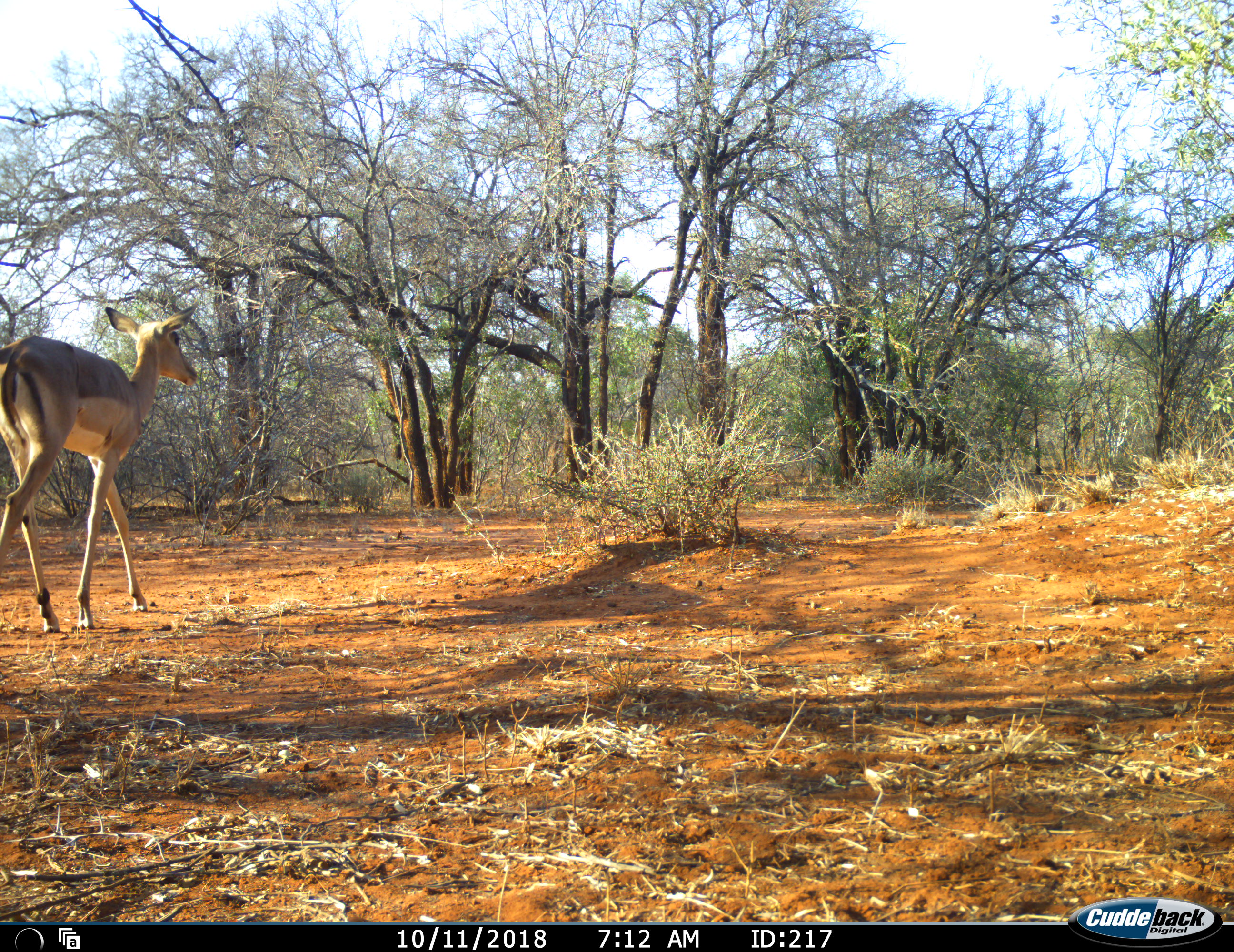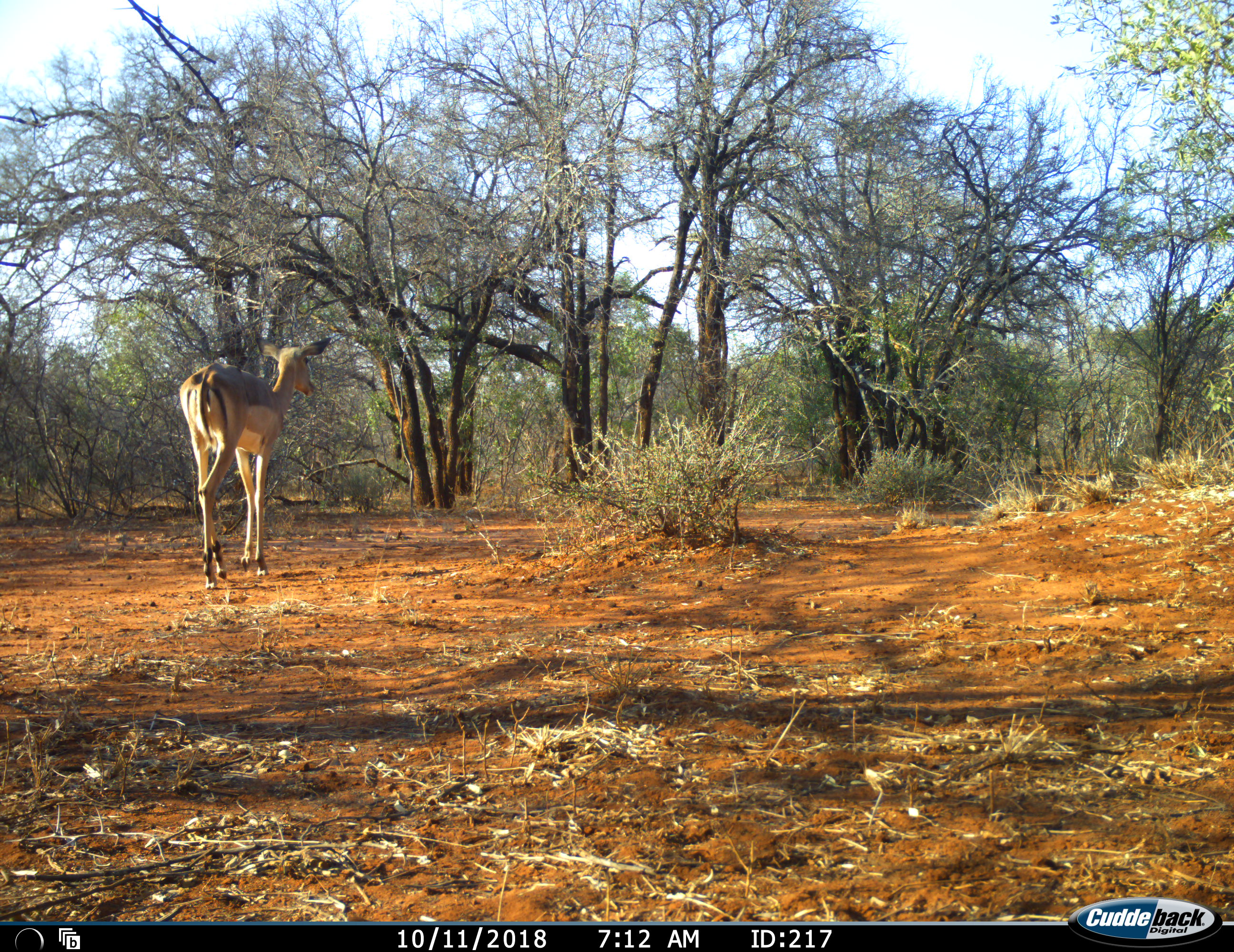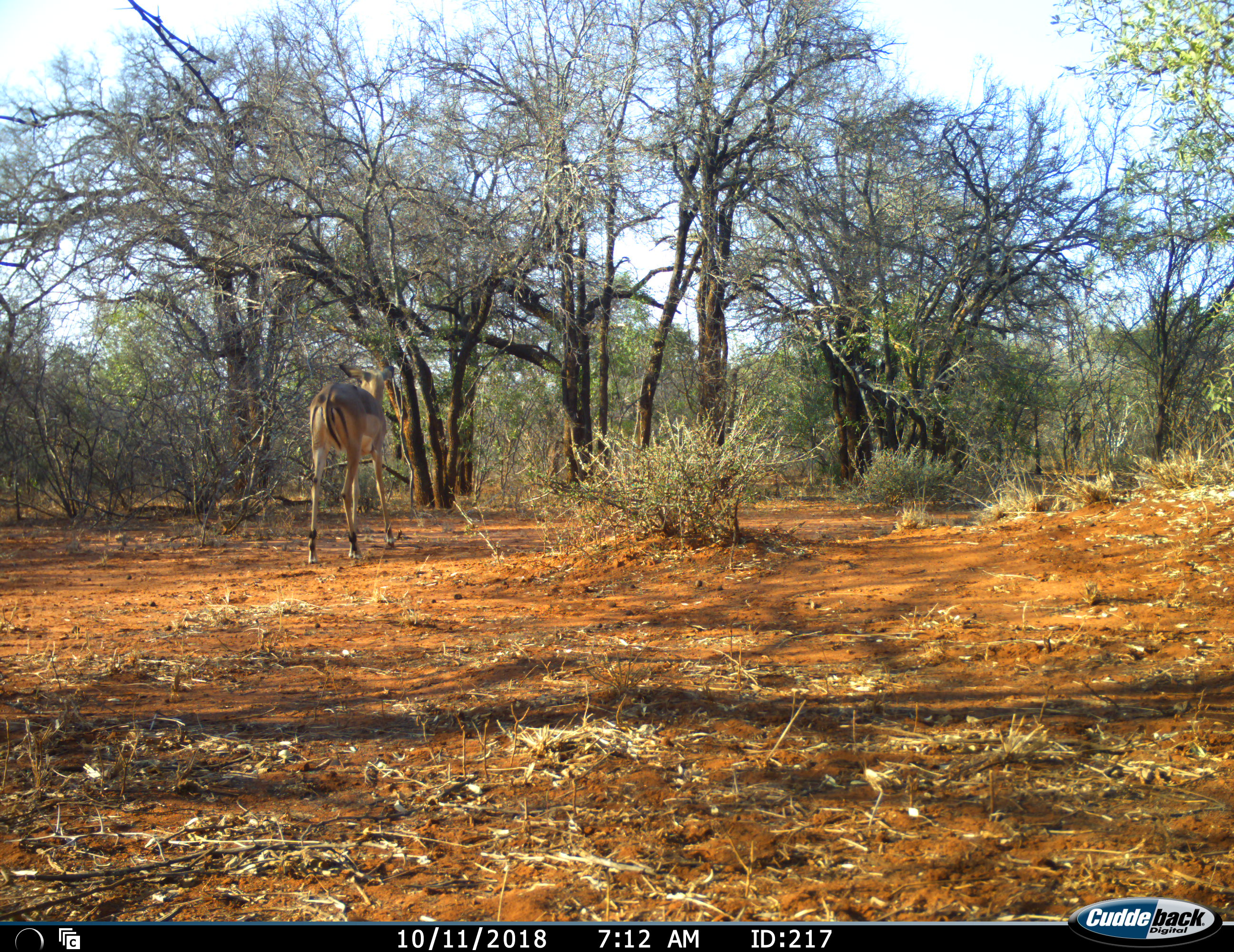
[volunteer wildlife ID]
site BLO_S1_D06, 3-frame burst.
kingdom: Animalia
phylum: Chordata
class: Mammalia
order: Artiodactyla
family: Bovidae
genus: Aepyceros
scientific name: Aepyceros melampus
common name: impala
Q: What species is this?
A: Impala (Aepyceros melampus).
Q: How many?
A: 1.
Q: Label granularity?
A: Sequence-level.